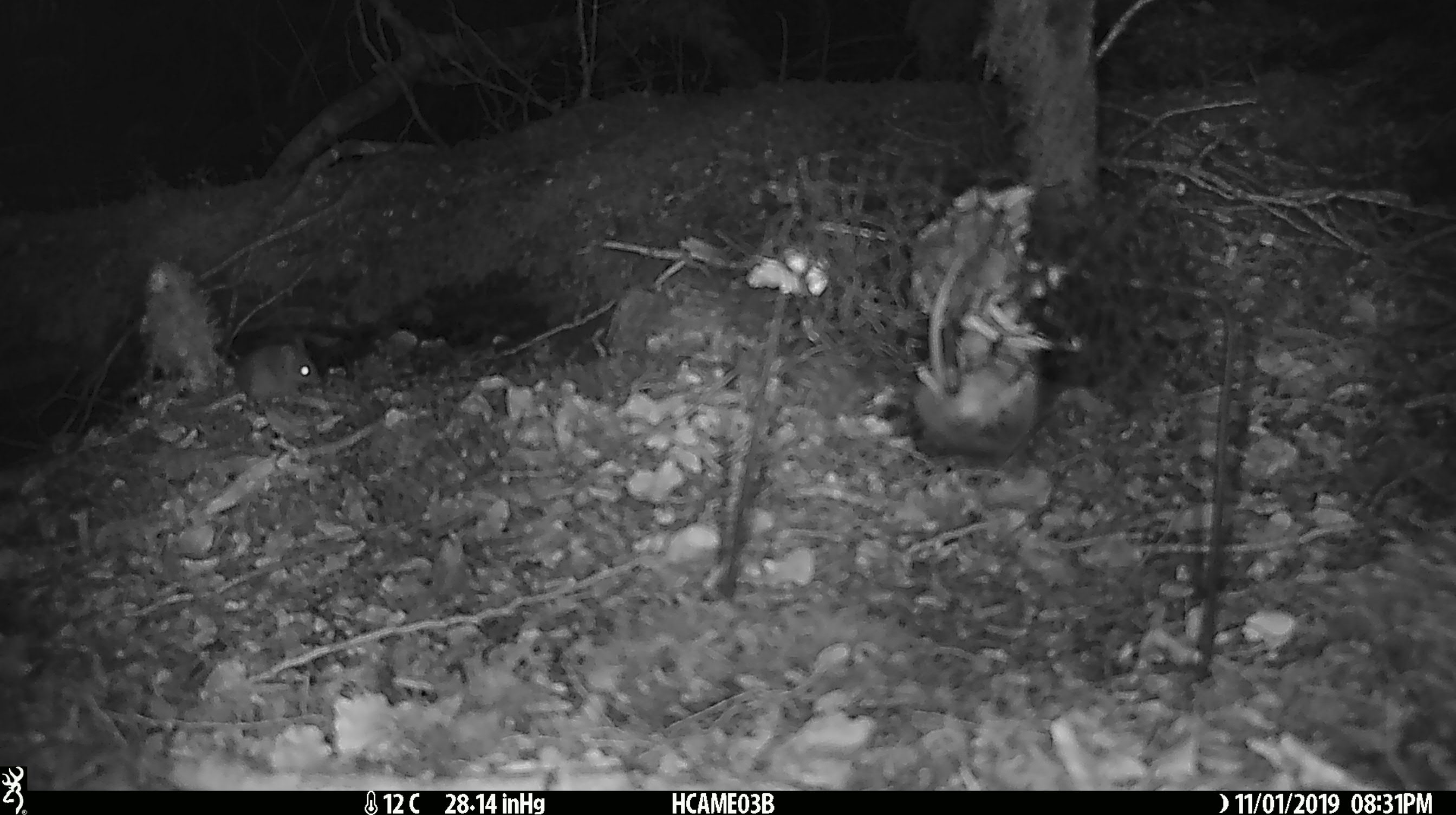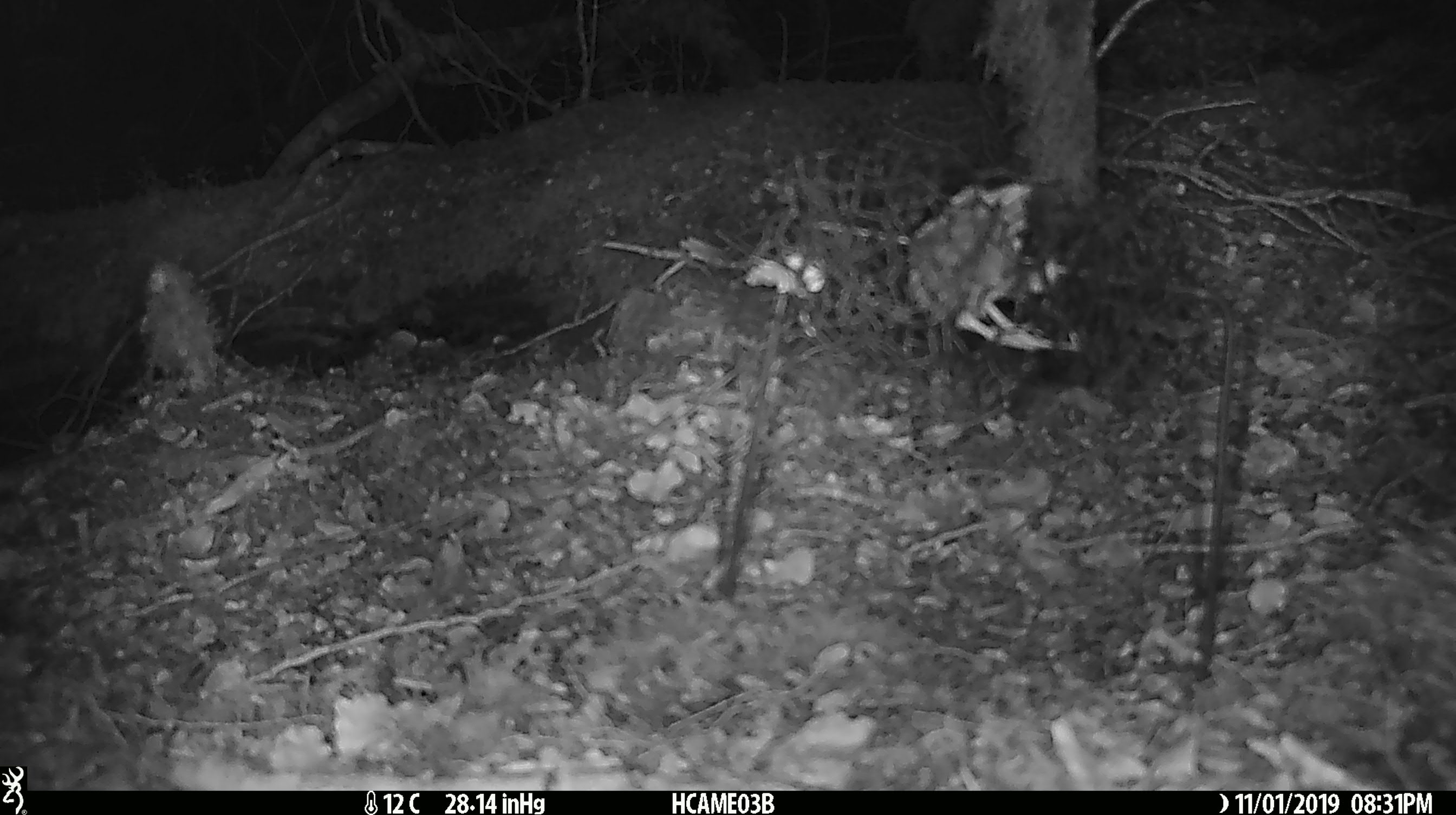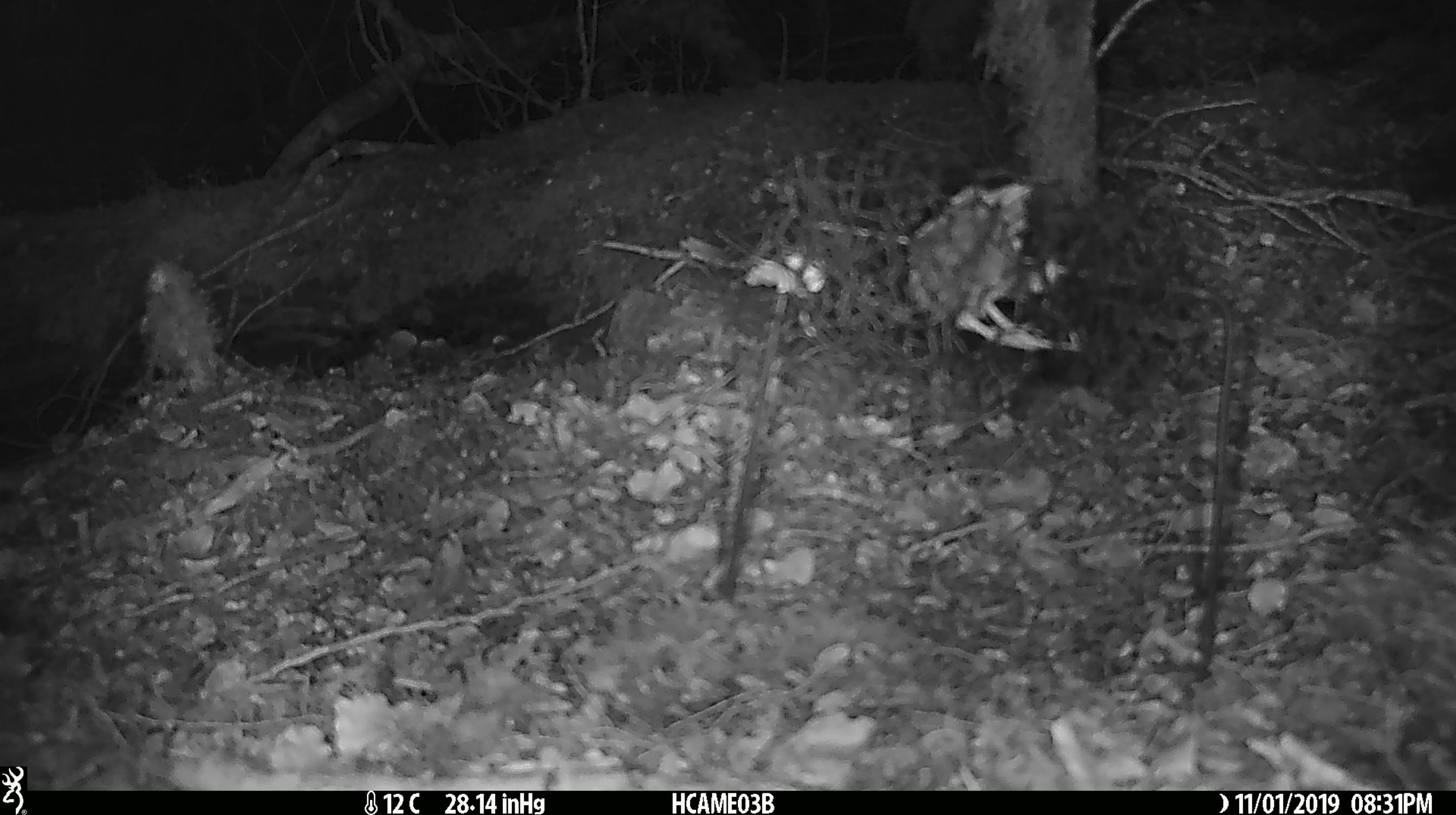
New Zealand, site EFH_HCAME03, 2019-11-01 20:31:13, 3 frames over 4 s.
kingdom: Animalia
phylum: Chordata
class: Mammalia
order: Rodentia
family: Muridae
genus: Mus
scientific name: Mus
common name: mouse